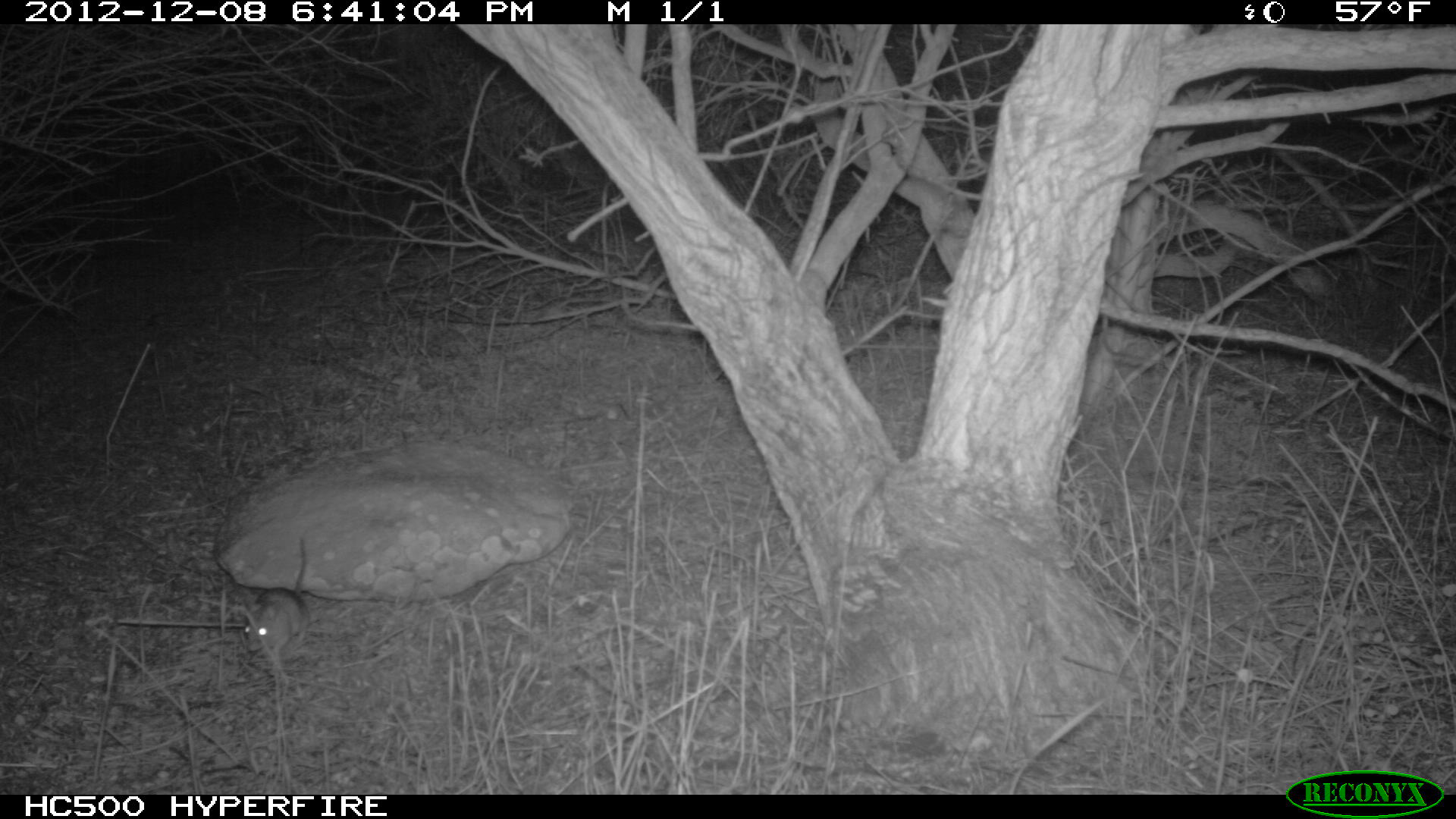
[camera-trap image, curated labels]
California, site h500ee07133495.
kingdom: Animalia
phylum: Chordata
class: Mammalia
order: Rodentia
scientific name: Rodentia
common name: rodent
Rodent (Rodentia).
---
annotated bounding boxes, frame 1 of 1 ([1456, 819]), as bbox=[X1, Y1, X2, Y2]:
rodent: bbox=[240, 538, 311, 677]